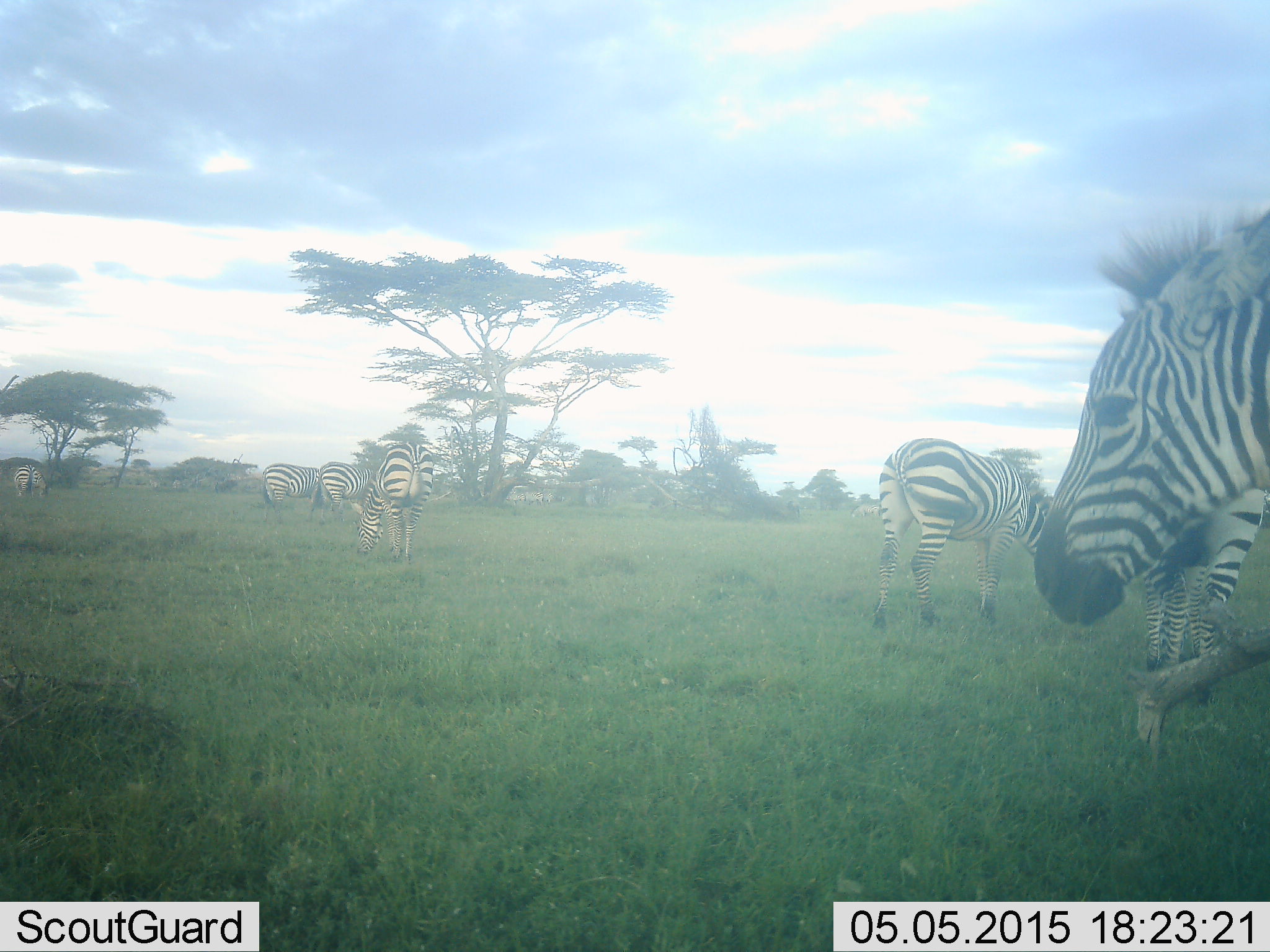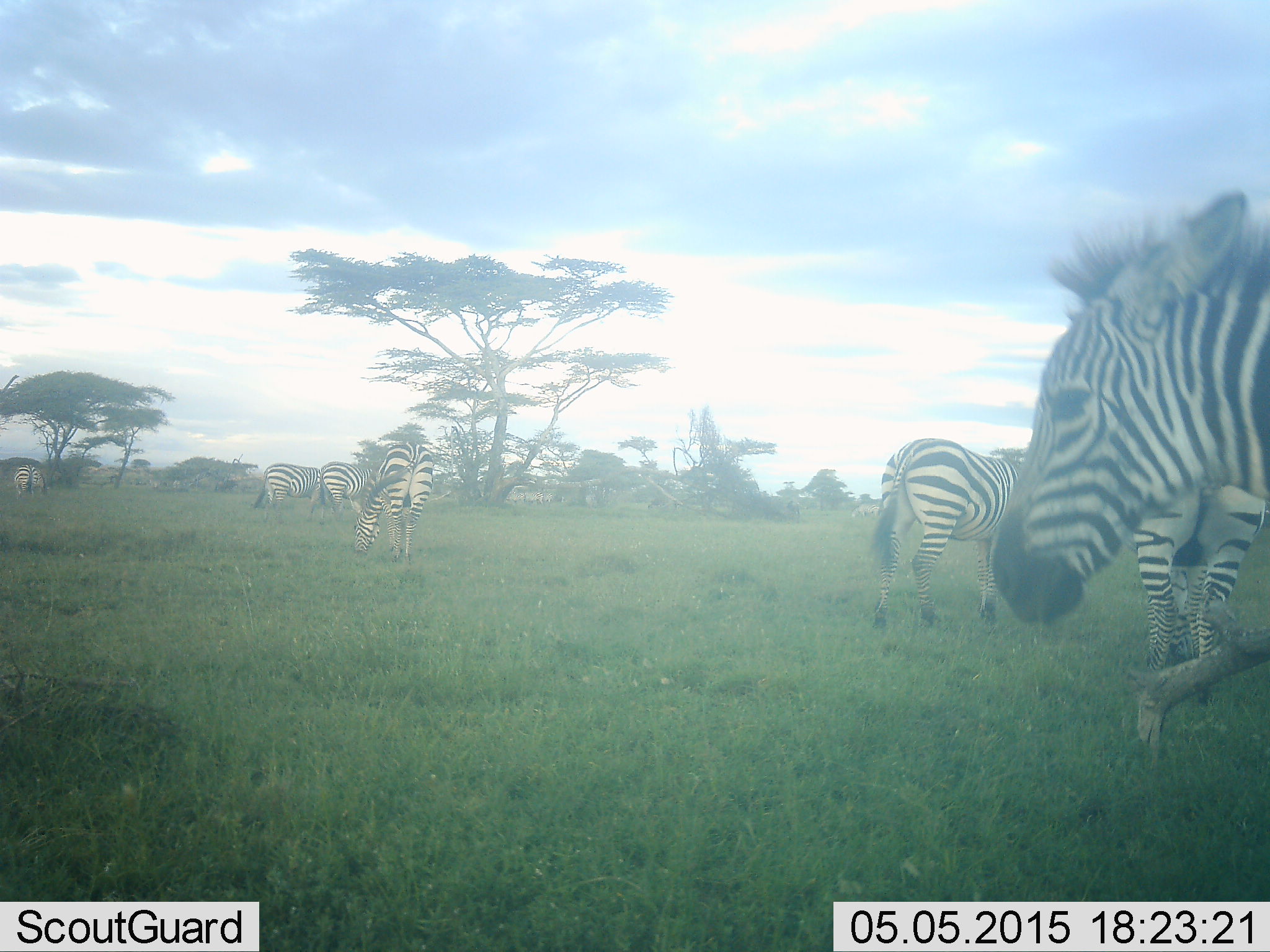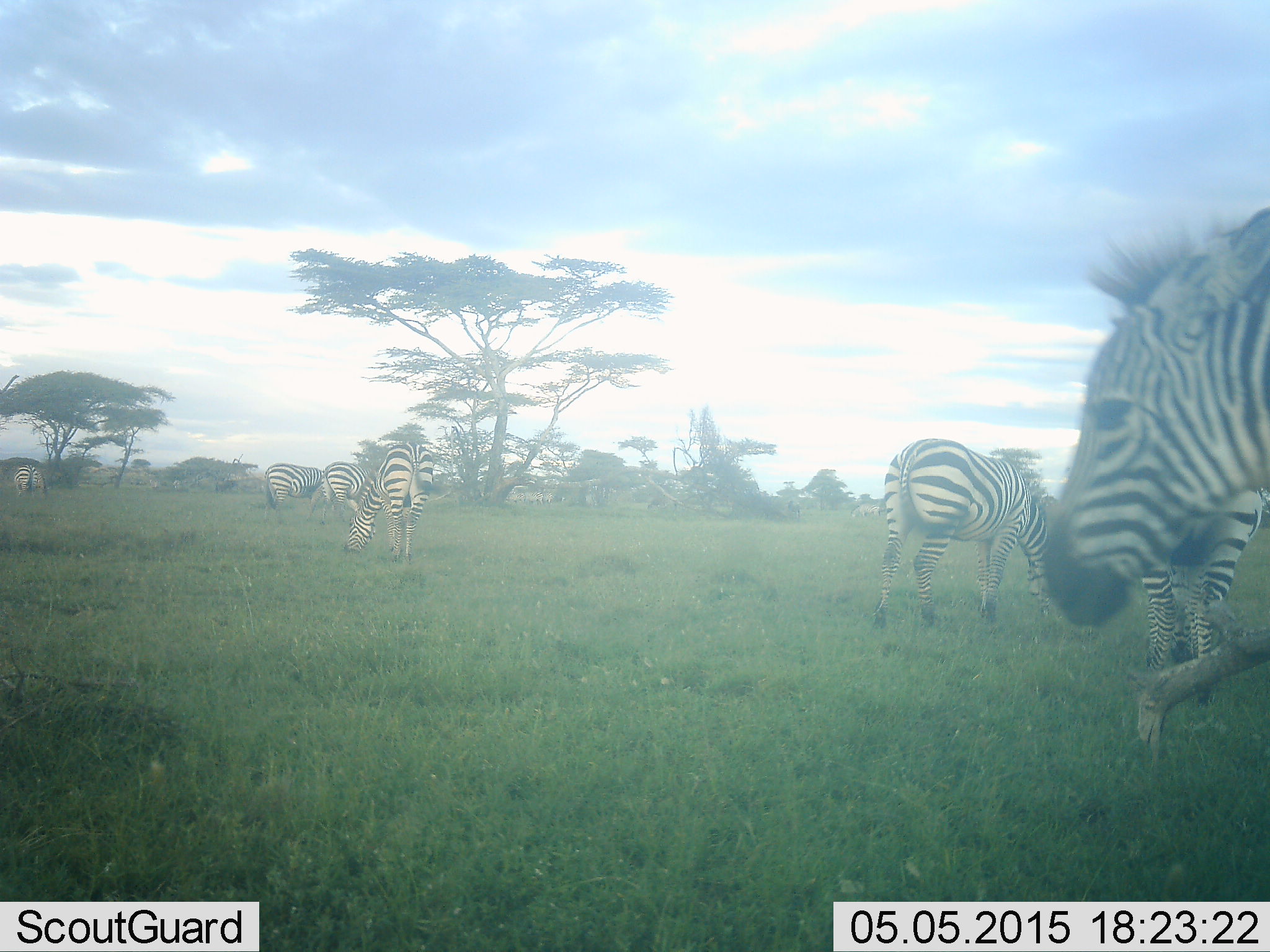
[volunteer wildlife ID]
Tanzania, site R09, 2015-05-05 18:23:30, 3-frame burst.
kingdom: Animalia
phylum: Chordata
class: Mammalia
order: Perissodactyla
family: Equidae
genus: Equus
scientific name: Equus quagga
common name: plains zebra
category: zebra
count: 7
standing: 70%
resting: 0%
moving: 50%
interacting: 0%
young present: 0%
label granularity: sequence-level